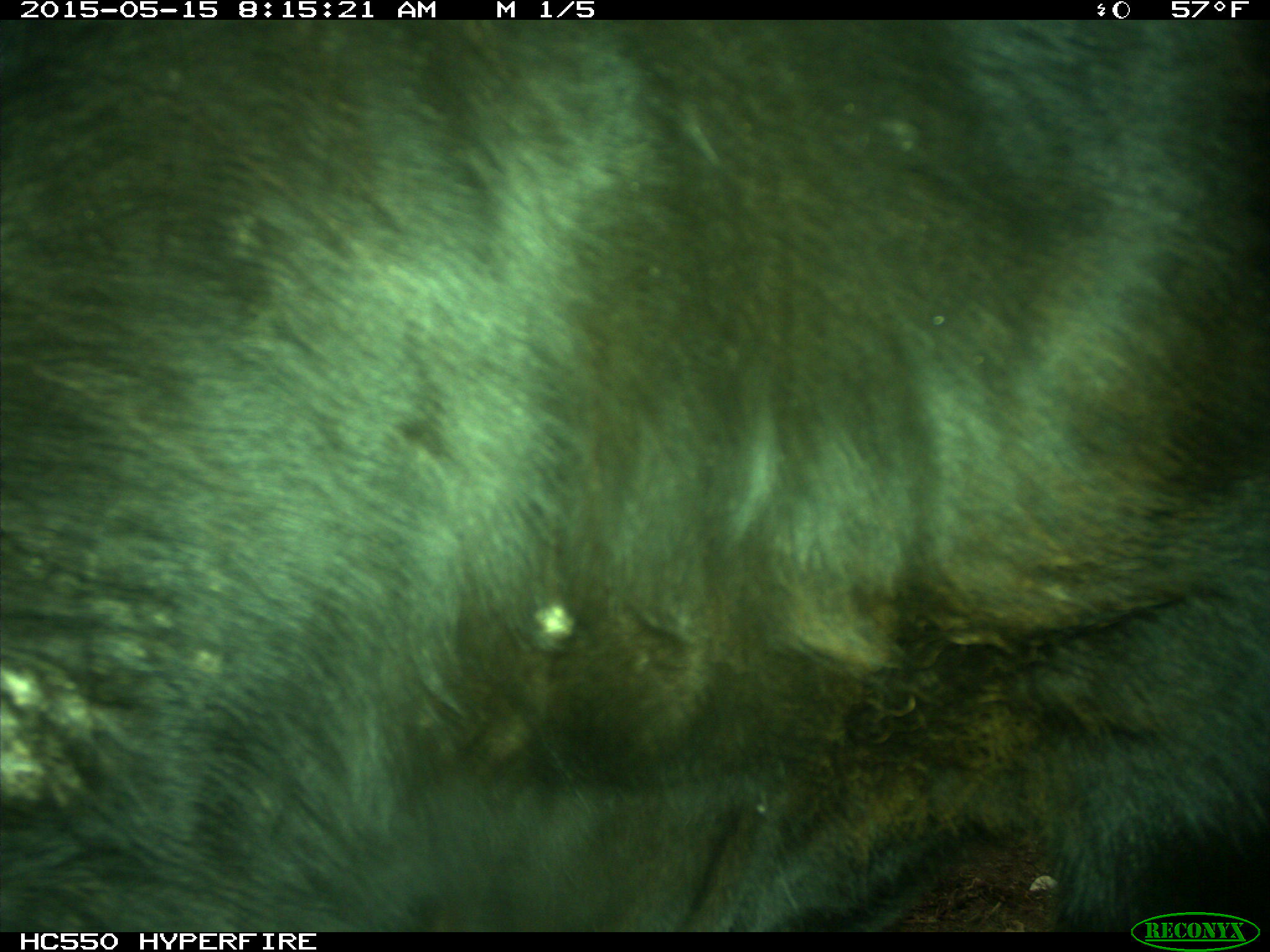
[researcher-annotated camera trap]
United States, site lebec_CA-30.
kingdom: Animalia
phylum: Chordata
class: Mammalia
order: Artiodactyla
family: Bovidae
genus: Bos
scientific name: Bos taurus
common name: domestic cow